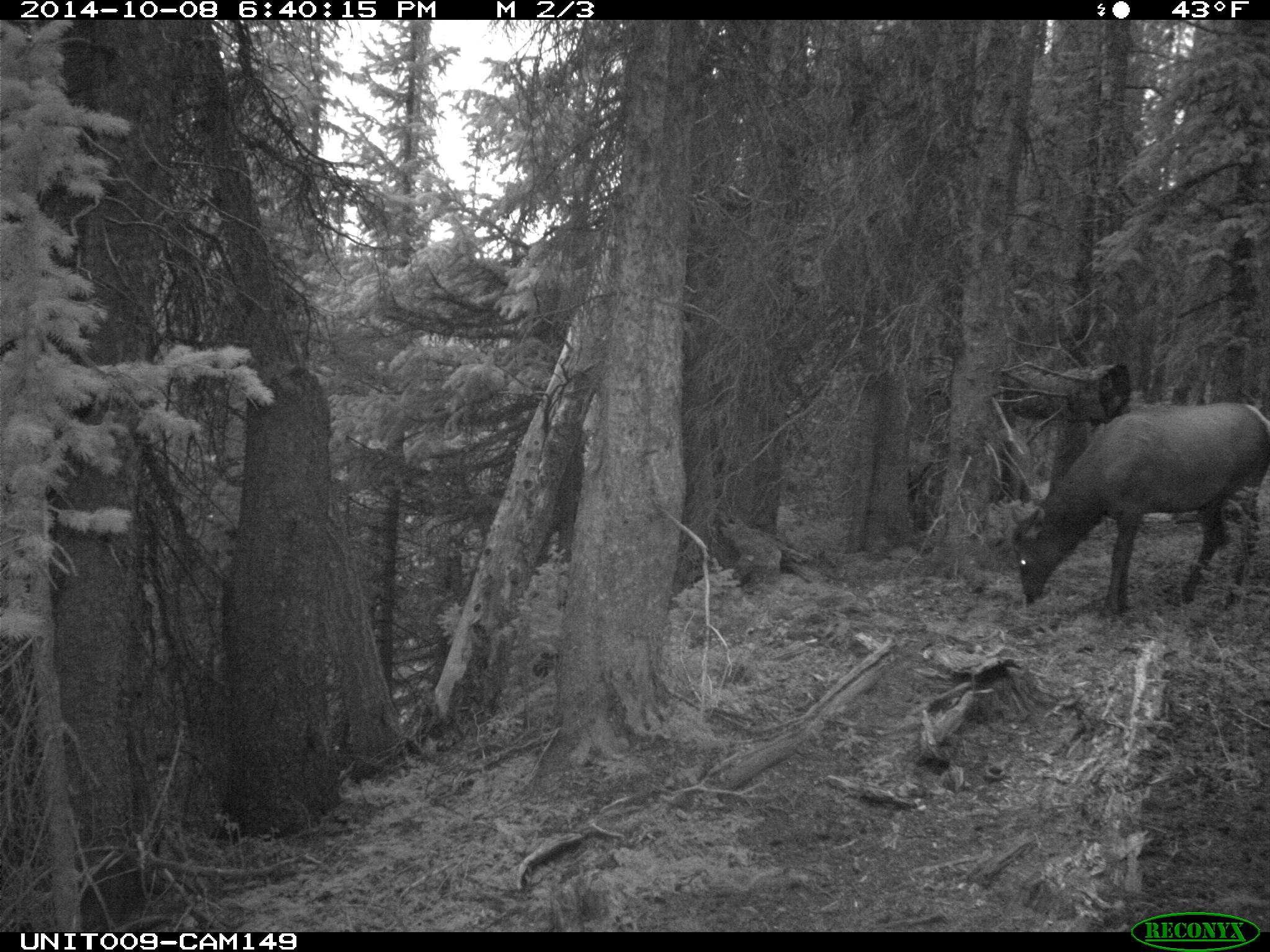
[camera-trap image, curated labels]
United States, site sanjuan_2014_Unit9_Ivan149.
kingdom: Animalia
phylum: Chordata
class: Mammalia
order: Artiodactyla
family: Cervidae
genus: Cervus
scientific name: Cervus elaphus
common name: red deer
Cervus elaphus (red deer).